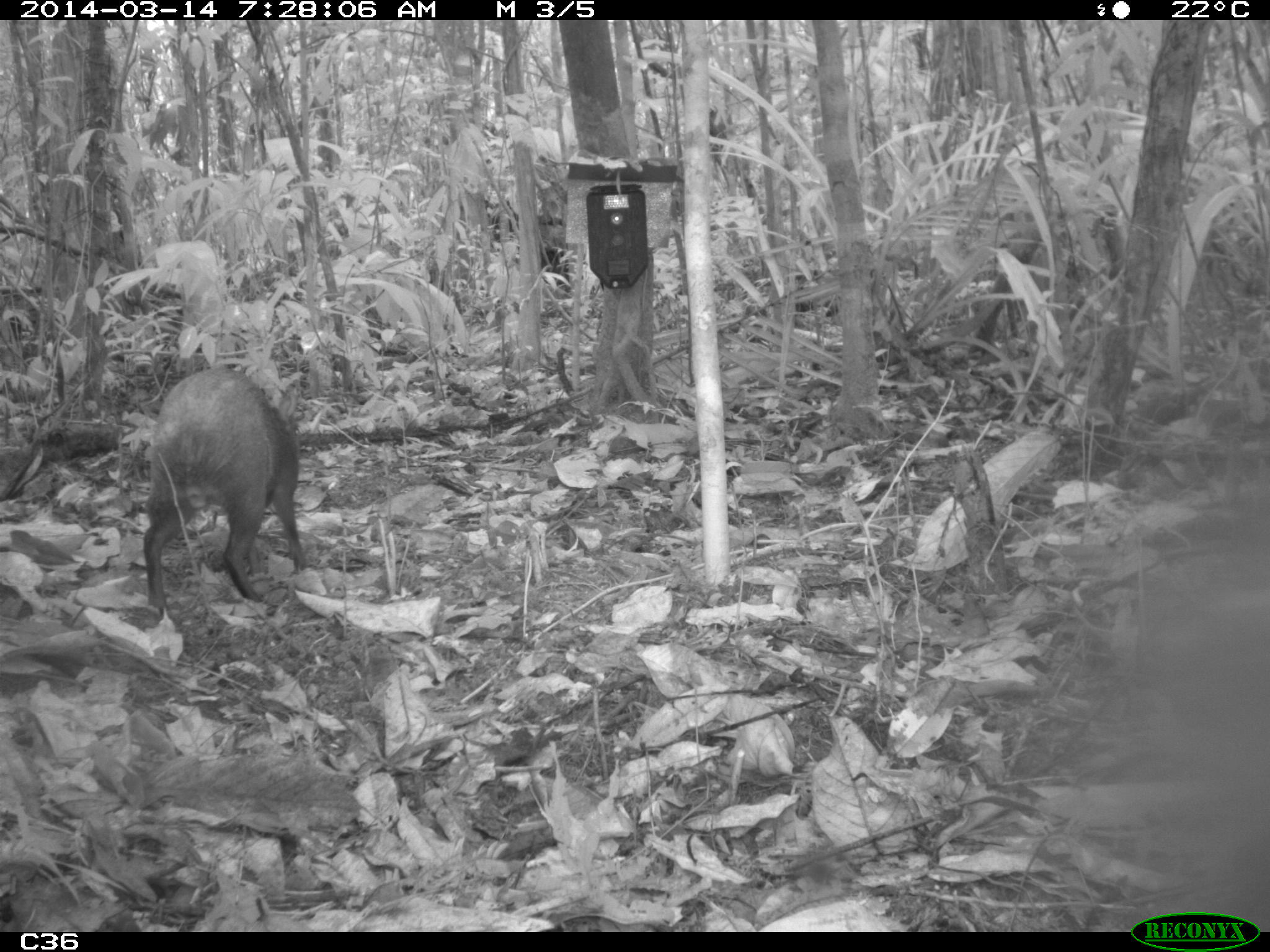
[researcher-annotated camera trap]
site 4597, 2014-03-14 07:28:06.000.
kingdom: Animalia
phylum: Chordata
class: Mammalia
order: Rodentia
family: Dasyproctidae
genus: Dasyprocta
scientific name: Dasyprocta leporina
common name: red-rumped agouti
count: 1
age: adult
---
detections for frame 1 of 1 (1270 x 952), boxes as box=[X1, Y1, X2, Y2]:
dasyprocta leporina: box=[141, 365, 303, 610]